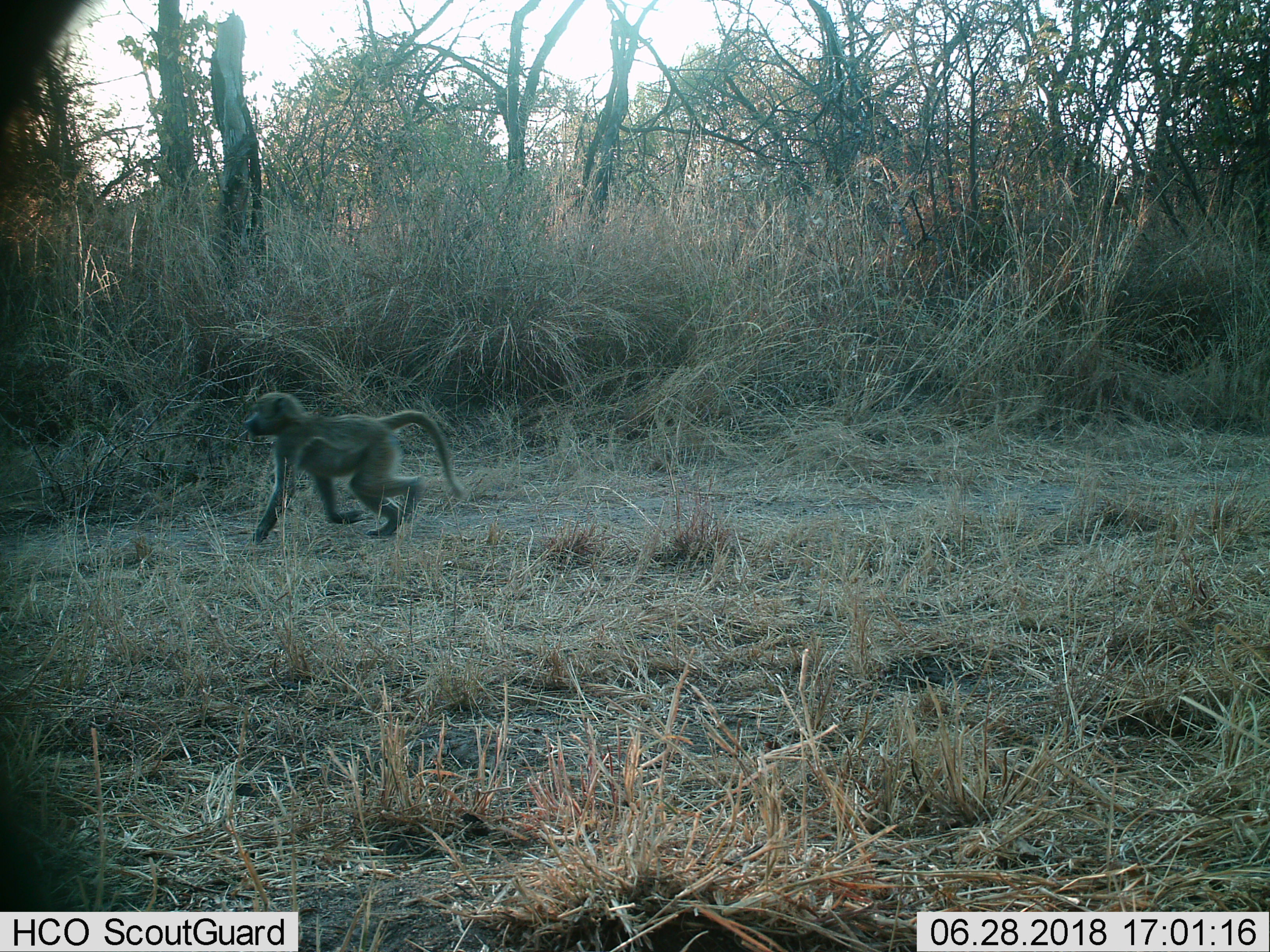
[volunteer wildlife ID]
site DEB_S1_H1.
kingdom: Animalia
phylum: Chordata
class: Mammalia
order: Primates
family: Cercopithecidae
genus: Papio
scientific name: Papio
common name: baboon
Baboon (Papio), count 1. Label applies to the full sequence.